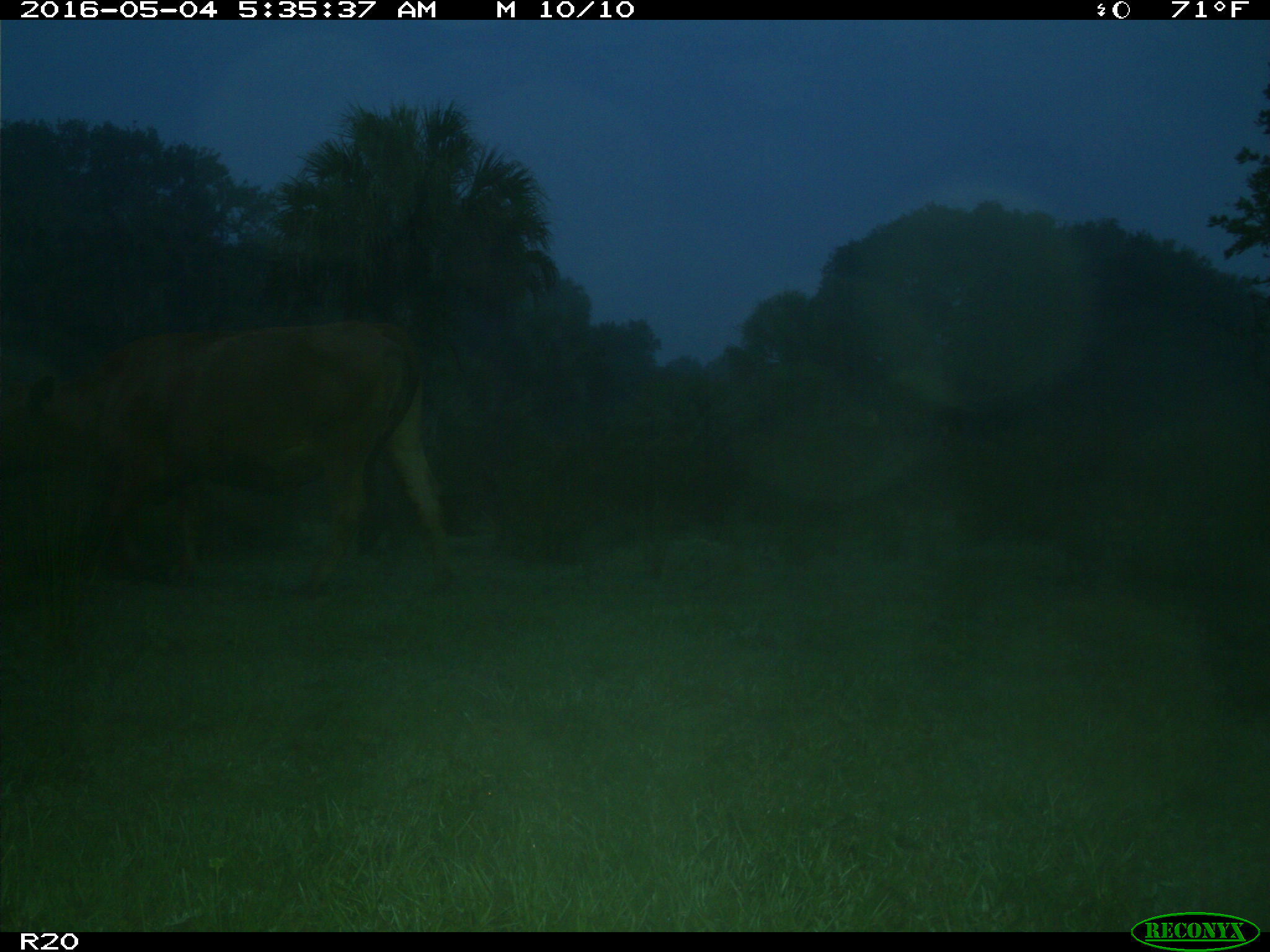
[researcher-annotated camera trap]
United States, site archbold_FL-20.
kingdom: Animalia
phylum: Chordata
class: Mammalia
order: Artiodactyla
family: Bovidae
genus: Bos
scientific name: Bos taurus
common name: domestic cow